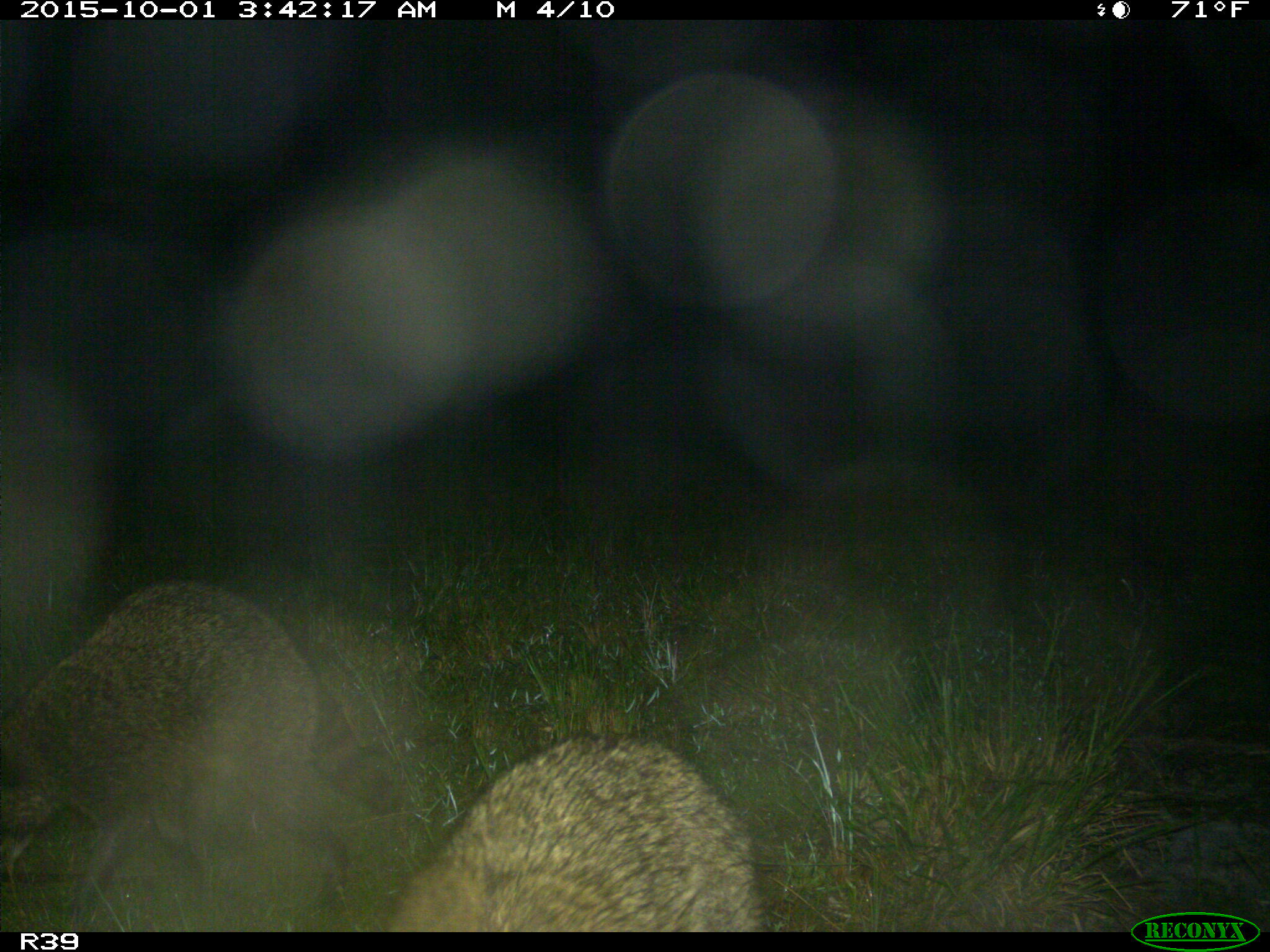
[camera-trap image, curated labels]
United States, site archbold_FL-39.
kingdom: Animalia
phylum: Chordata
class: Mammalia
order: Carnivora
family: Procyonidae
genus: Procyon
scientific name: Procyon lotor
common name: common raccoon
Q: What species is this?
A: Procyon lotor (common raccoon).